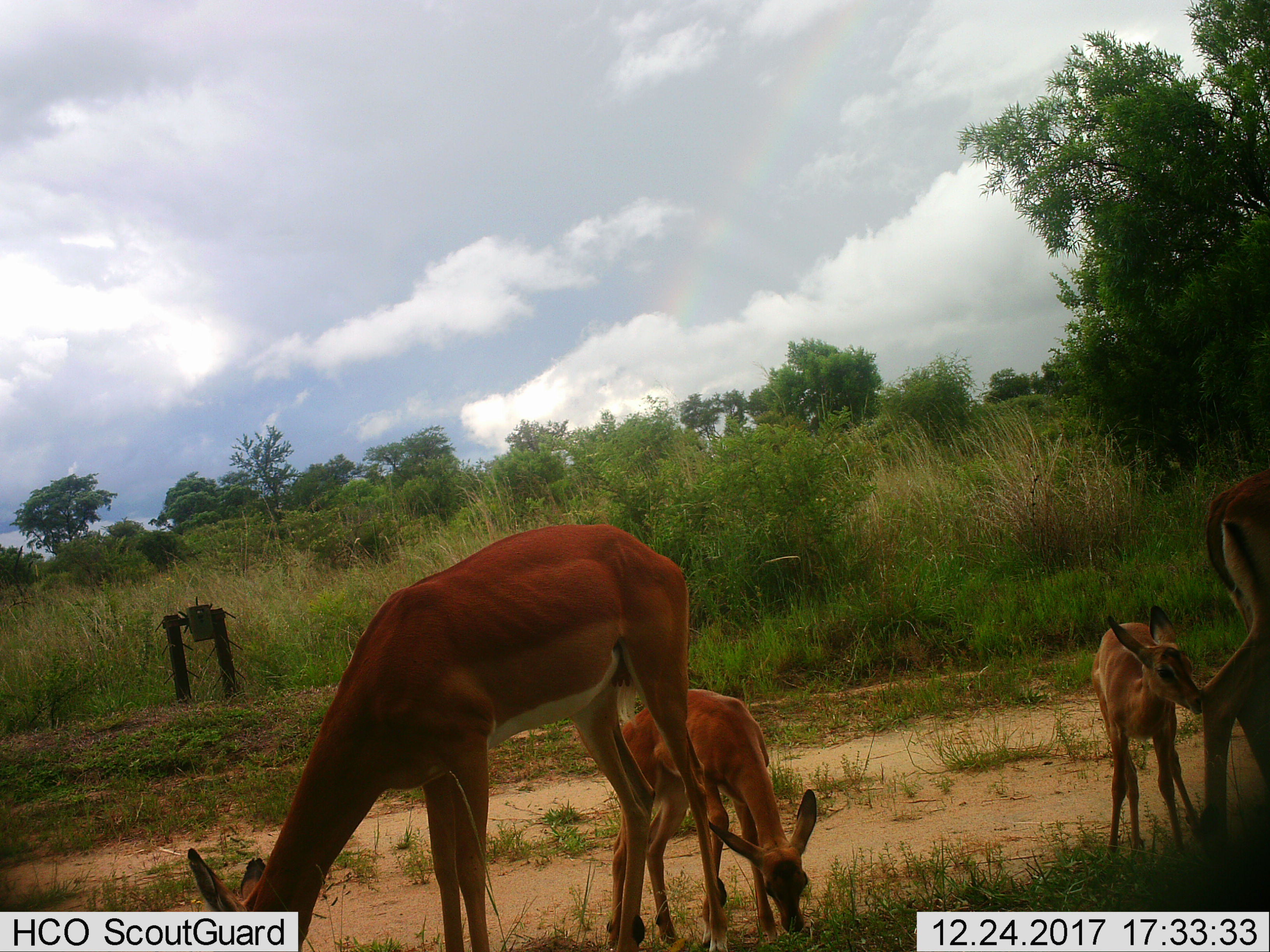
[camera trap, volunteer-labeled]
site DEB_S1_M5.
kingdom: Animalia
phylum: Chordata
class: Mammalia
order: Artiodactyla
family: Bovidae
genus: Aepyceros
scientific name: Aepyceros melampus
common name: impala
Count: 4.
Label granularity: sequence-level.